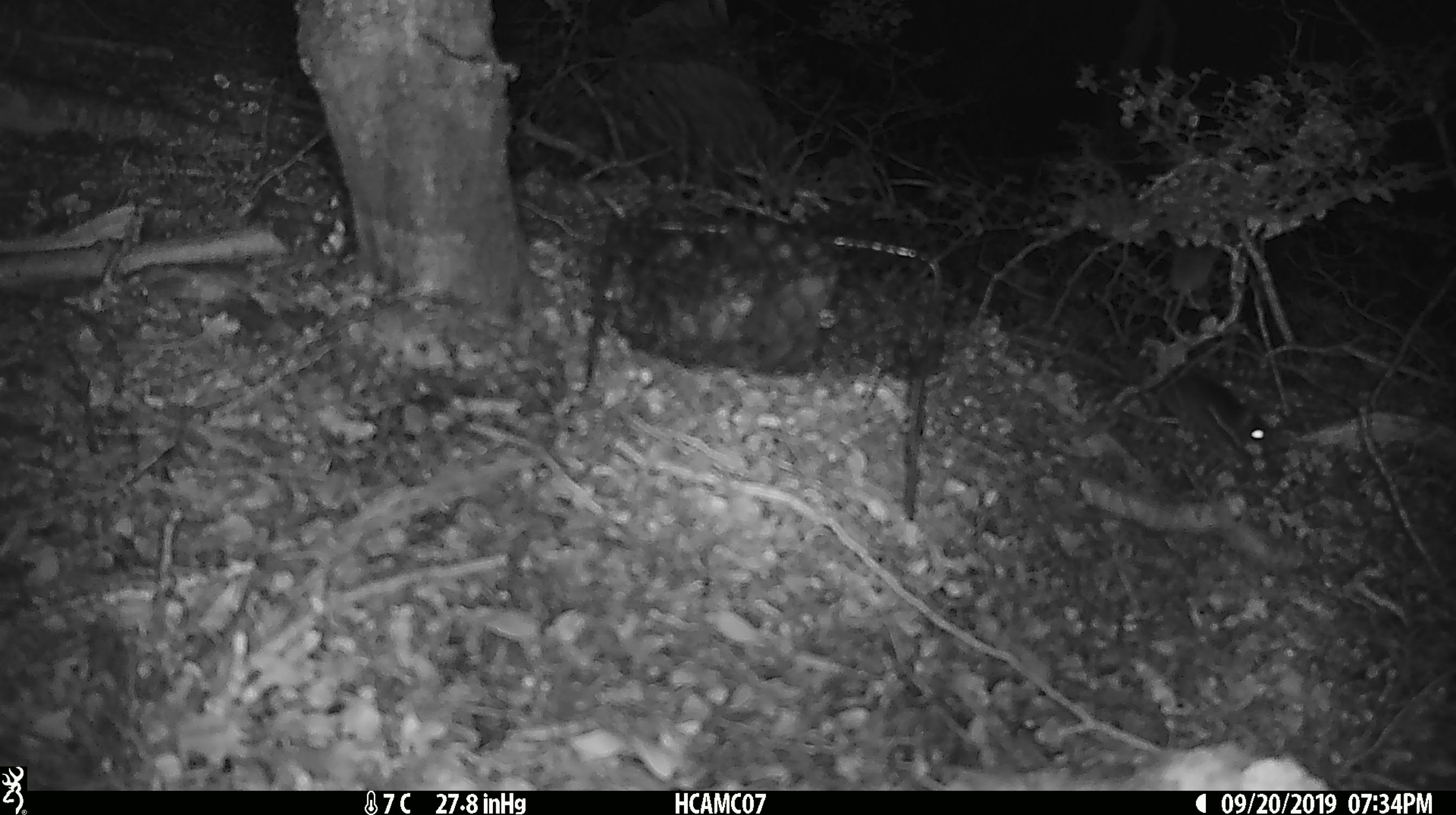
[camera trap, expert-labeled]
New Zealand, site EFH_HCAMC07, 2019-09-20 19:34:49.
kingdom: Animalia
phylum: Chordata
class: Mammalia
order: Rodentia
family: Muridae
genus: Mus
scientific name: Mus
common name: mouse